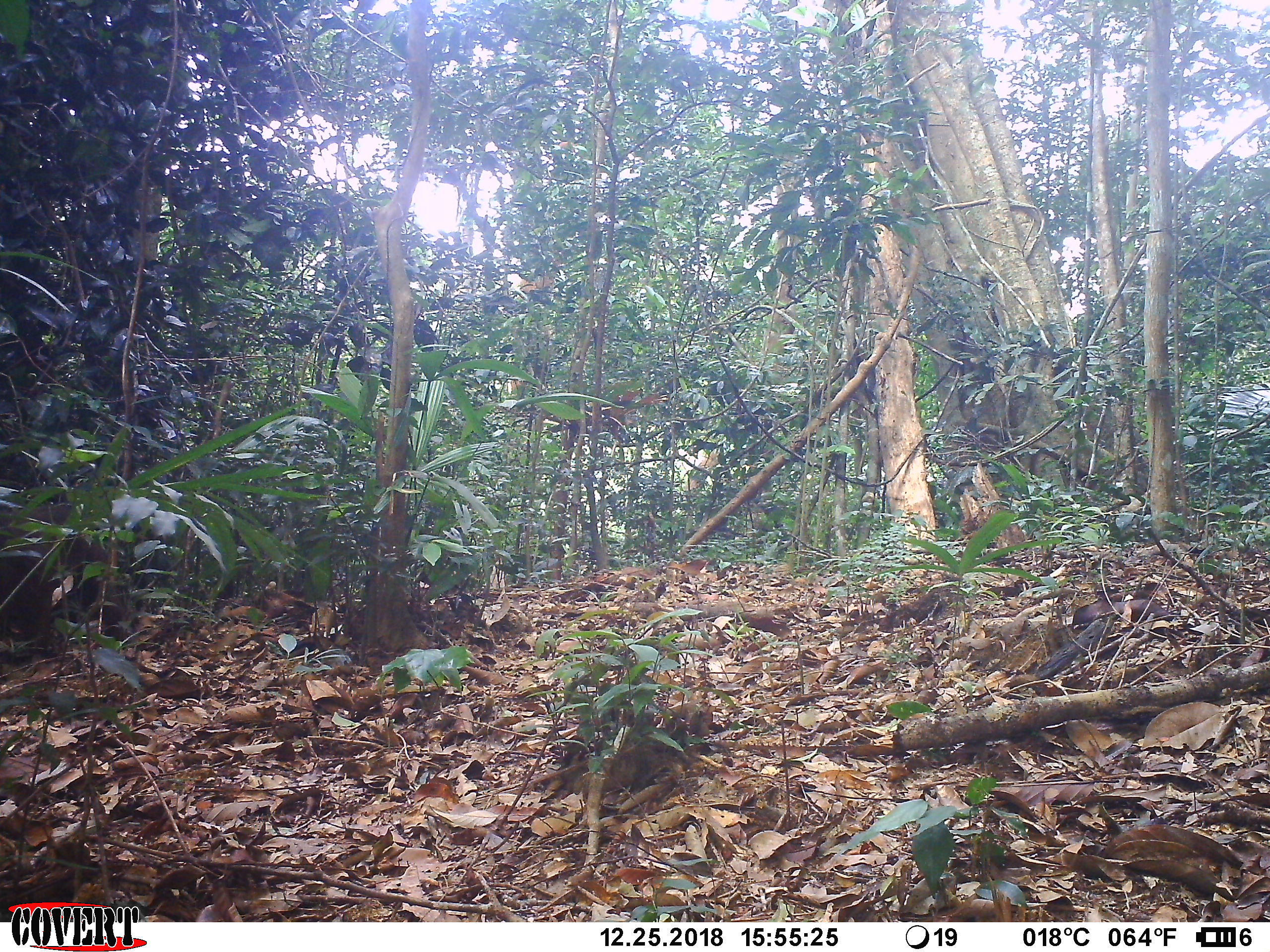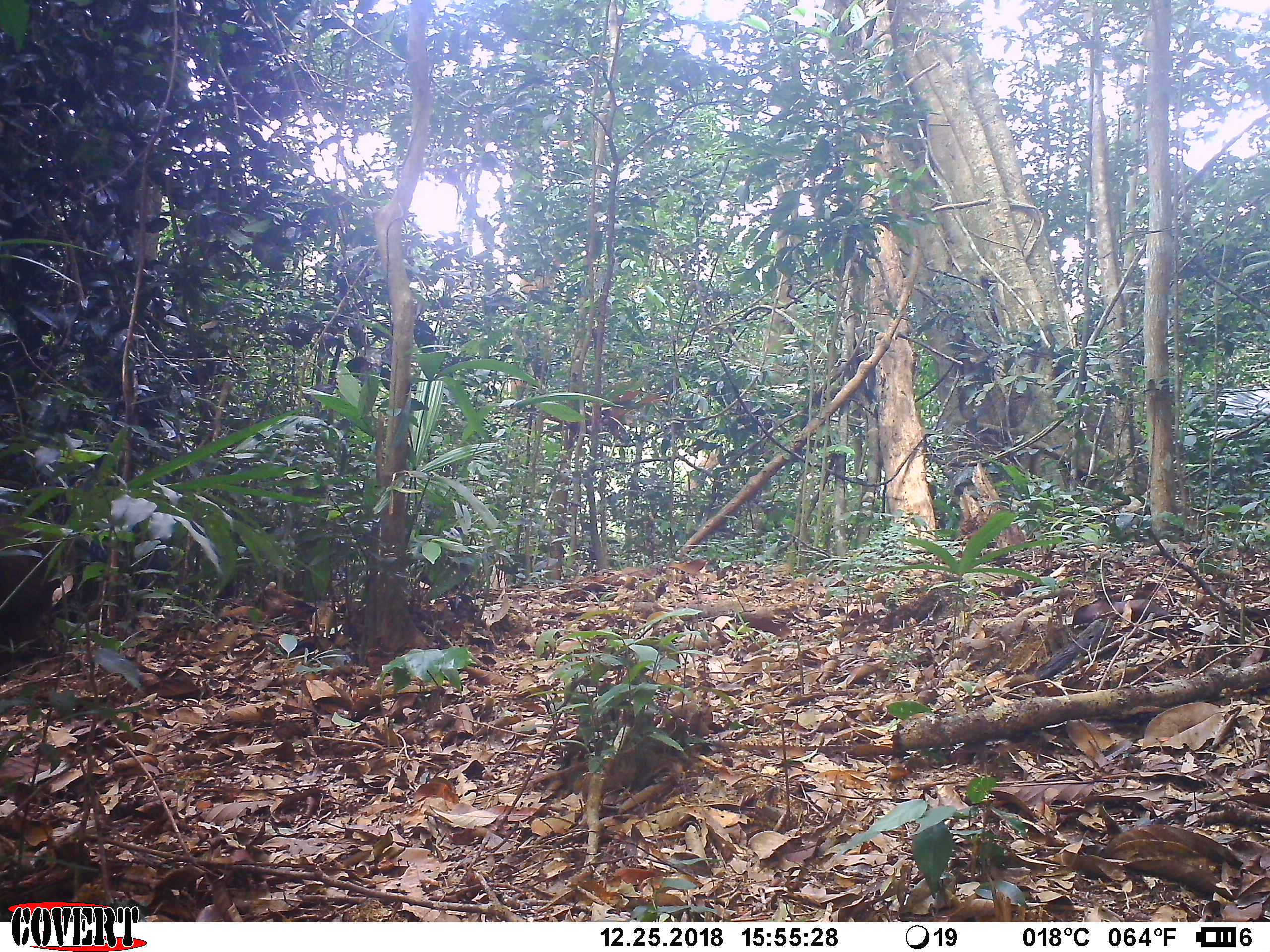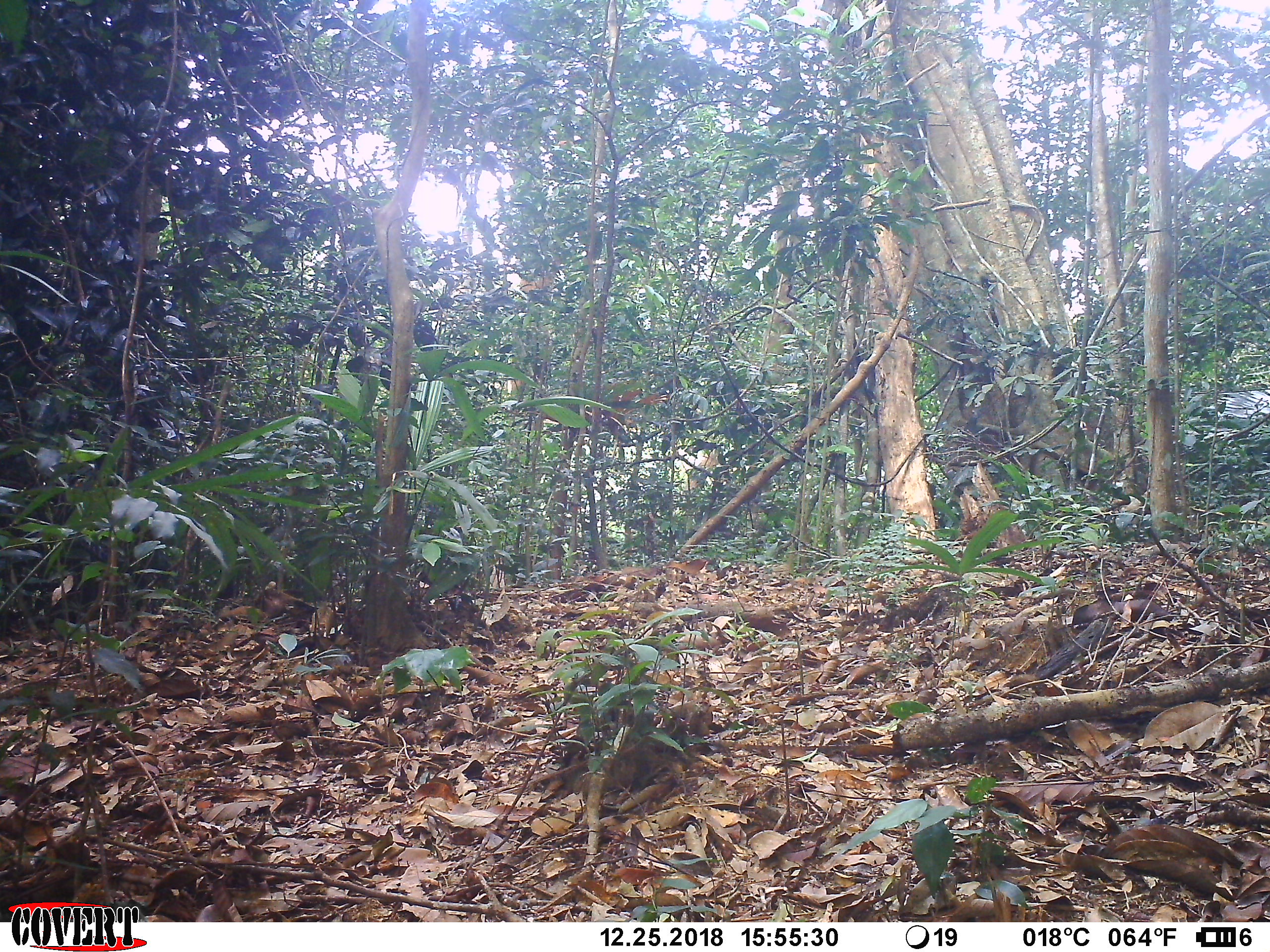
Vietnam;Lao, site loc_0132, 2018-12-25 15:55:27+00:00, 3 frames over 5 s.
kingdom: Animalia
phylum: Chordata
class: Mammalia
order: Primates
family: Cercopithecidae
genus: Macaca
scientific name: Macaca arctoides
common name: stump-tailed macaque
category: stump tailed macaque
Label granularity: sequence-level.